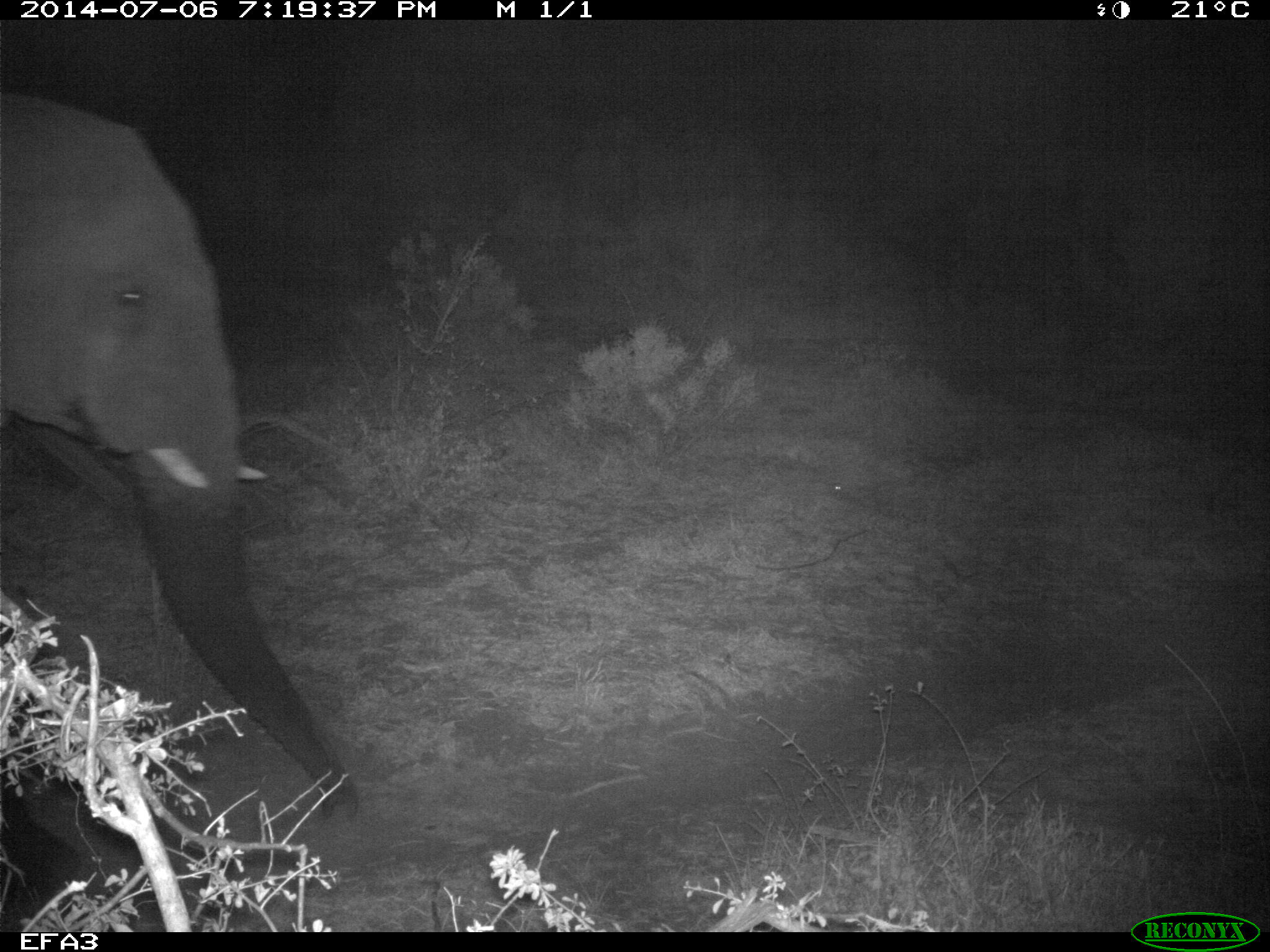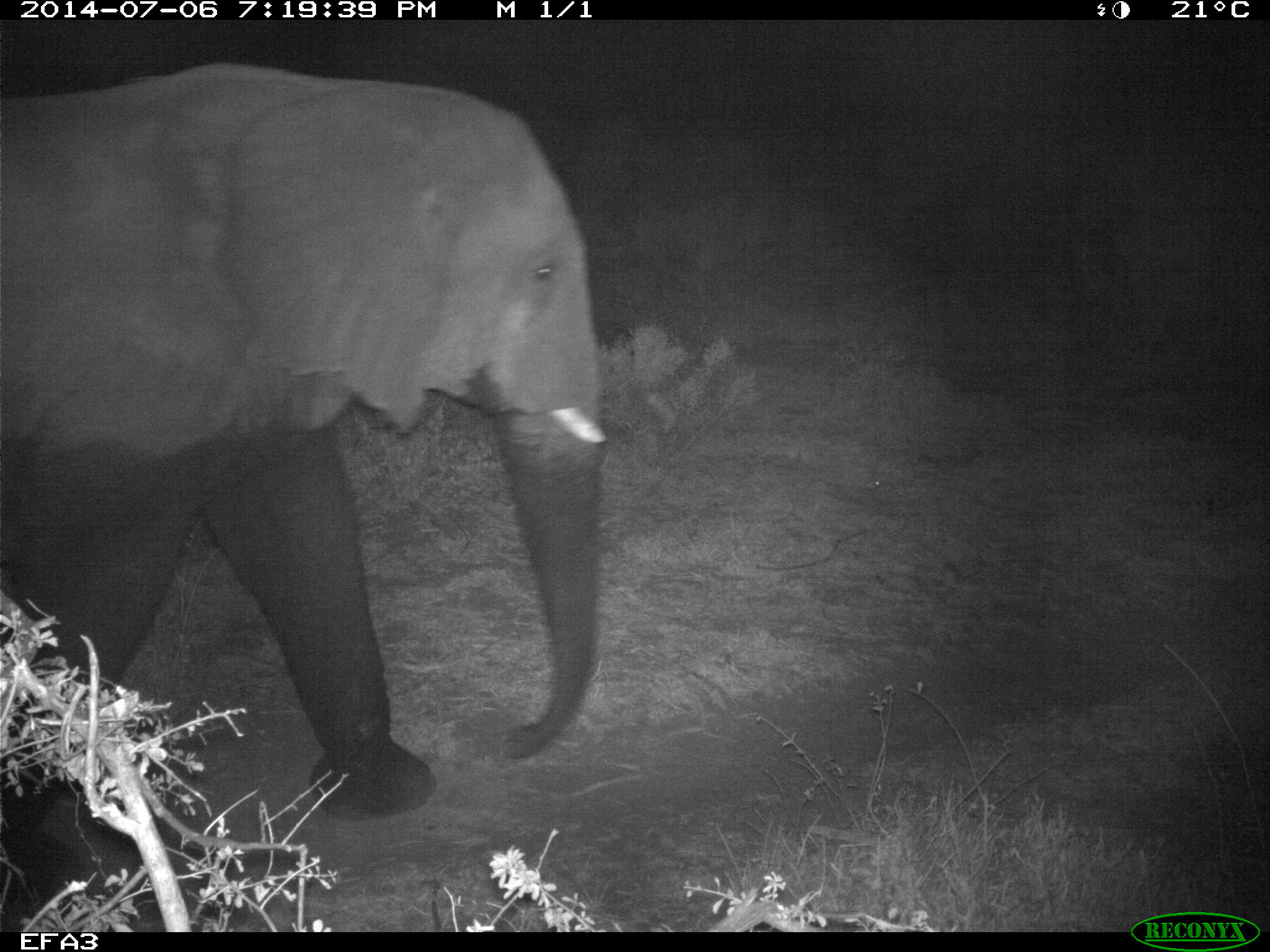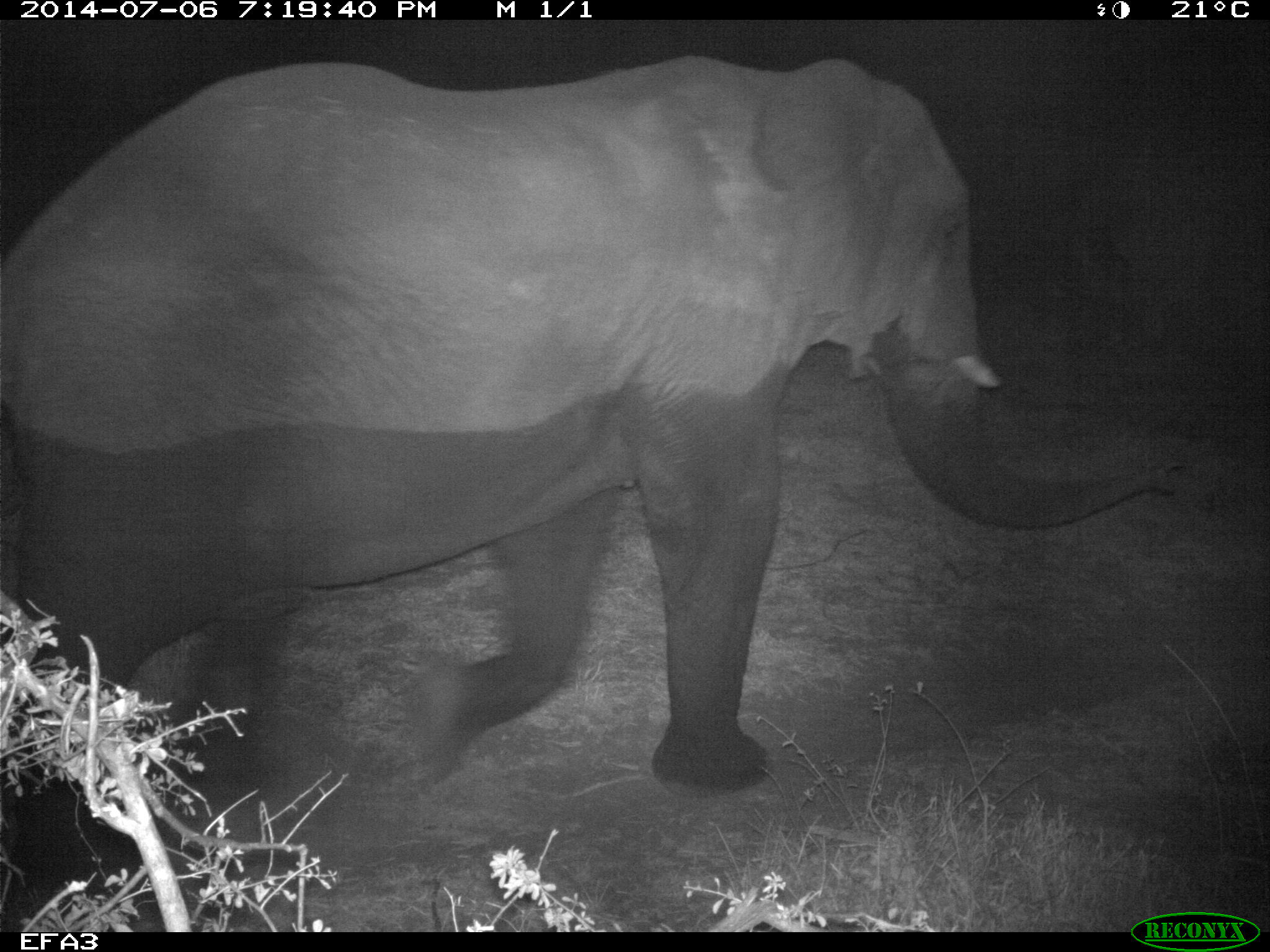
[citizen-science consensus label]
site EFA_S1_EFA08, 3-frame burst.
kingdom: Animalia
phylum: Chordata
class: Mammalia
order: Proboscidea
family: Elephantidae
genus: Loxodonta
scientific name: Loxodonta africana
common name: african bush elephant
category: elephant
Elephant (african bush elephant) (Loxodonta africana), count 1. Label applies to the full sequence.